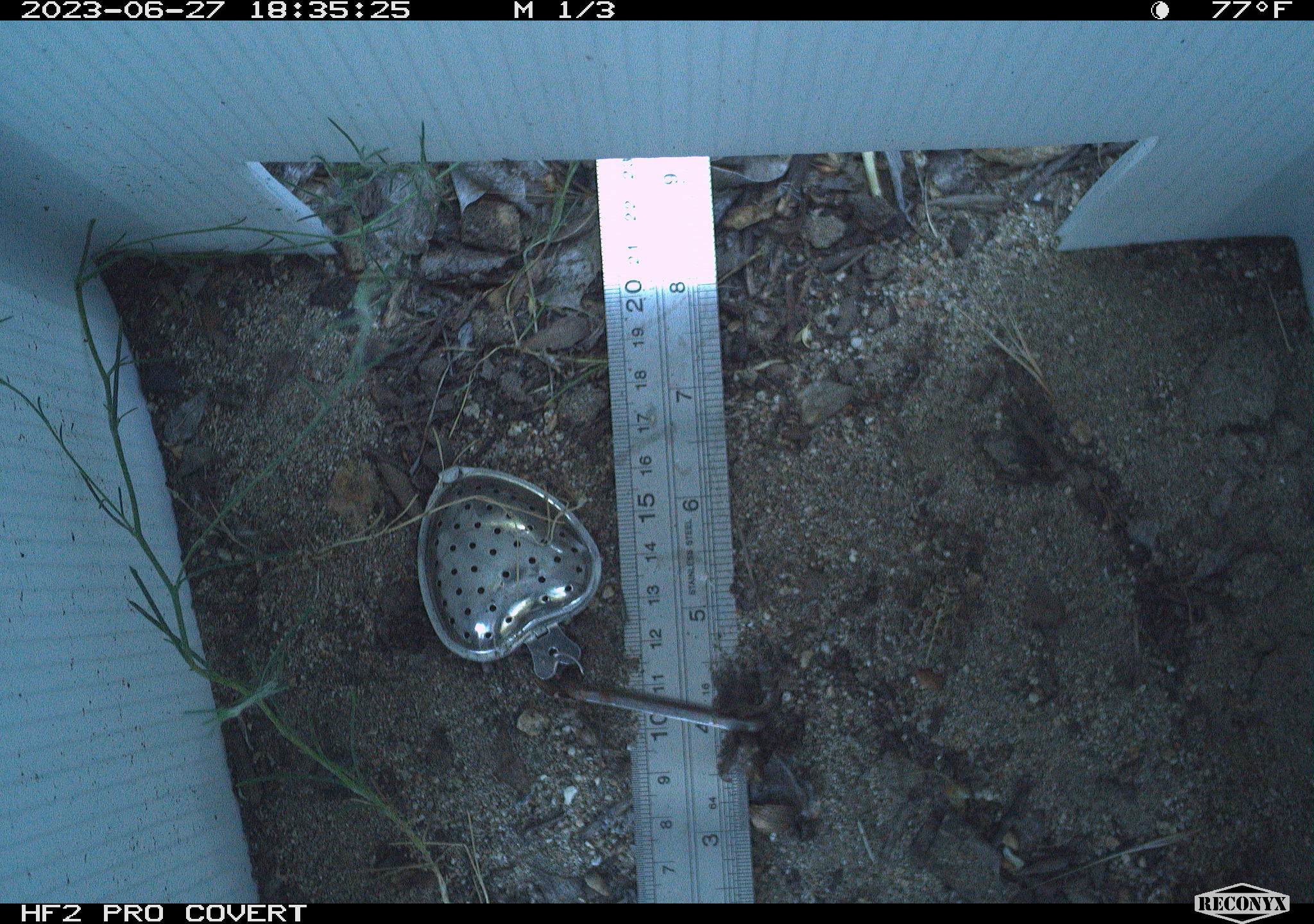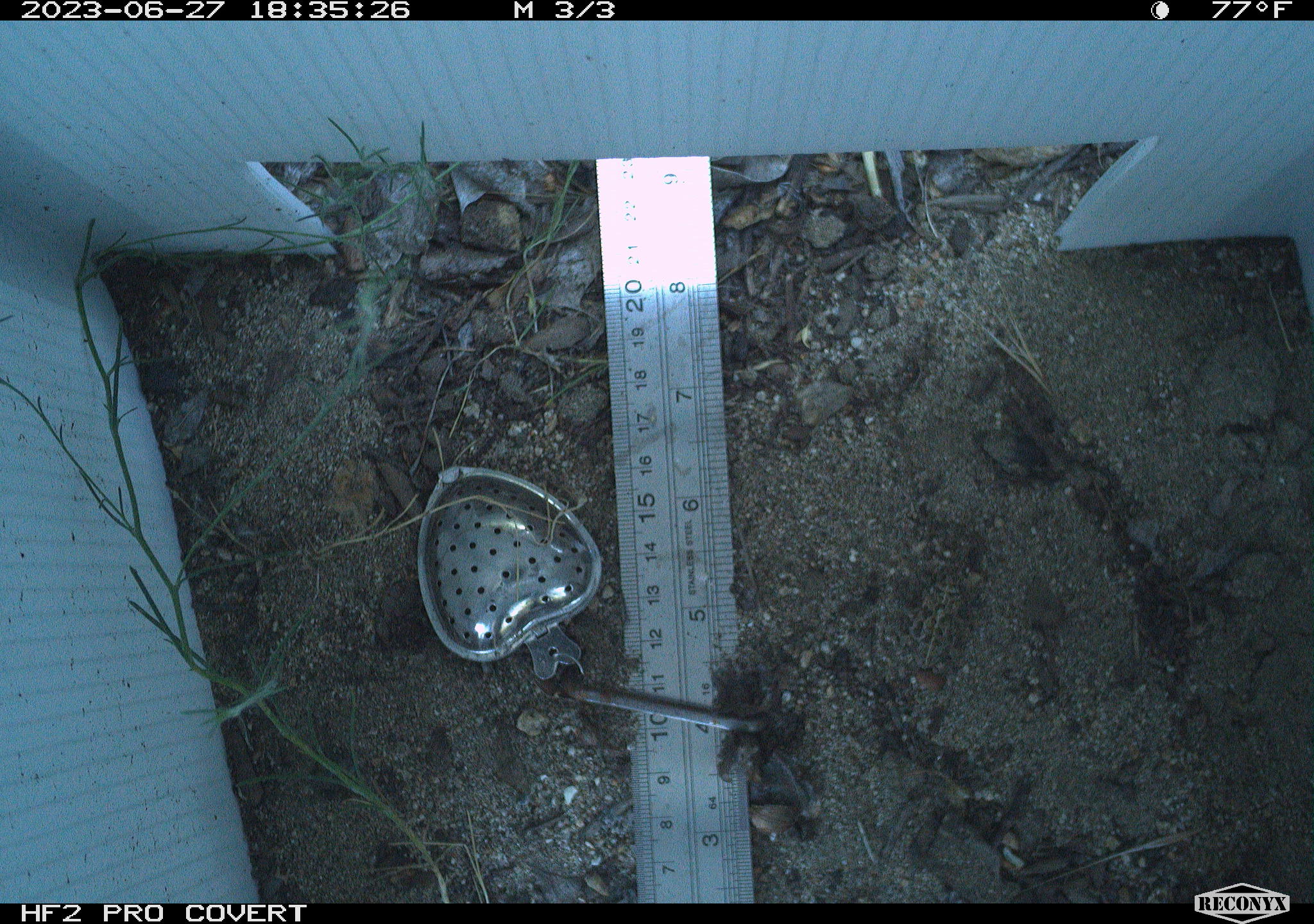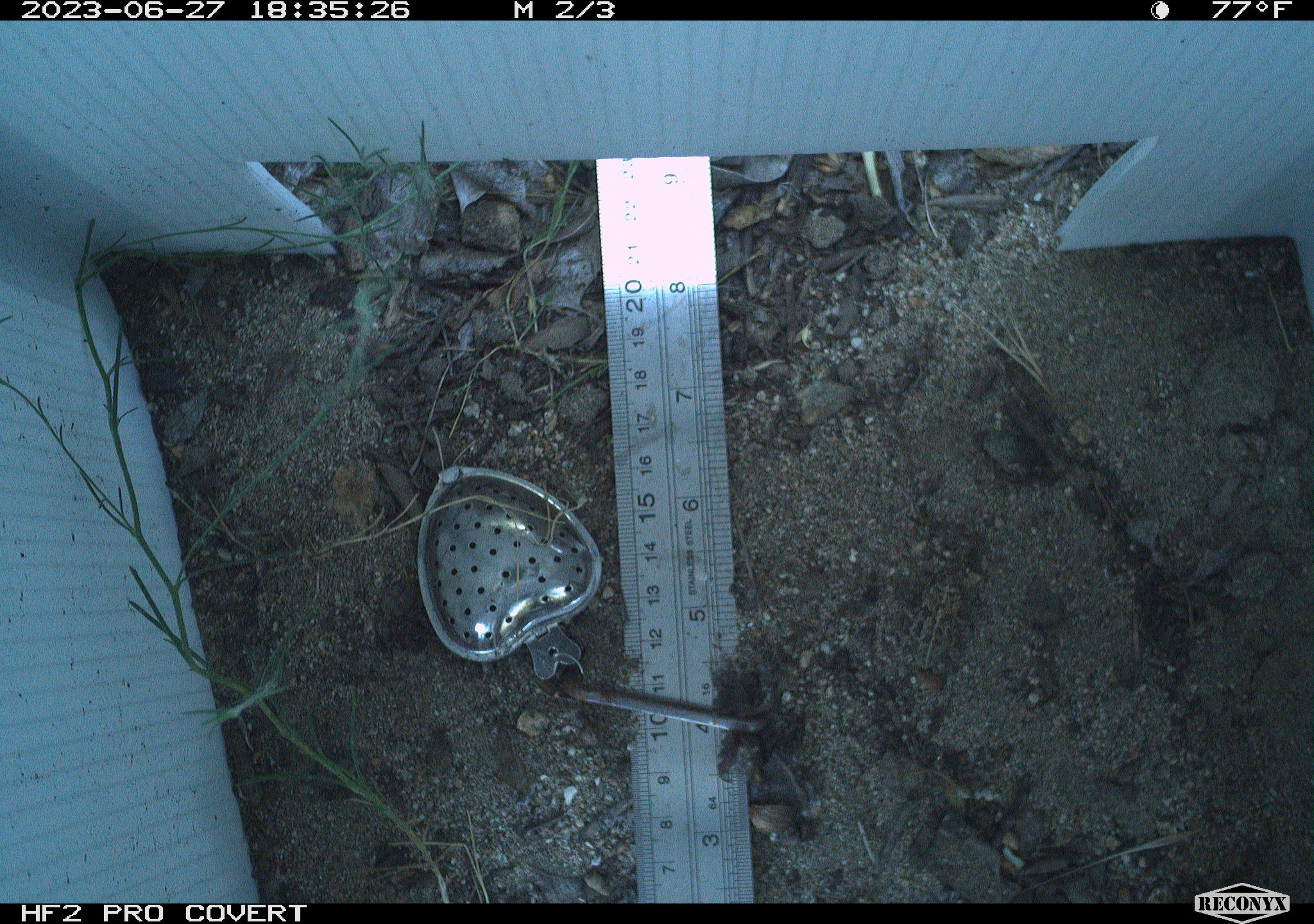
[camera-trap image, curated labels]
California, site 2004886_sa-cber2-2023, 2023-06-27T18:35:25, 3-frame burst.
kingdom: Animalia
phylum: Chordata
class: Amphibia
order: Anura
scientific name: Anura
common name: frogs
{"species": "frogs (Anura)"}